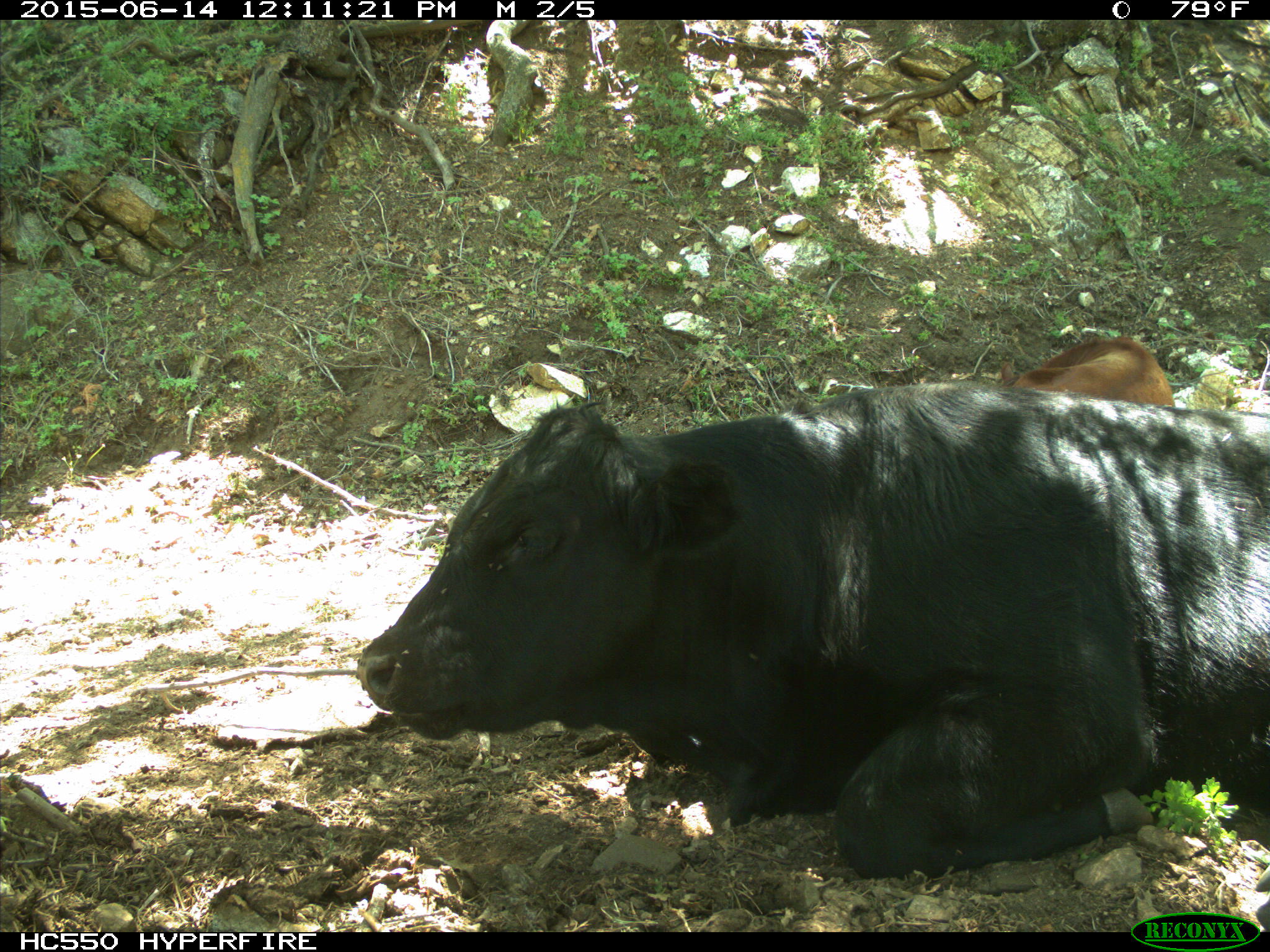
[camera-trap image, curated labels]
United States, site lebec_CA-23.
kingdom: Animalia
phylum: Chordata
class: Mammalia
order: Artiodactyla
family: Bovidae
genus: Bos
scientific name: Bos taurus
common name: domestic cow